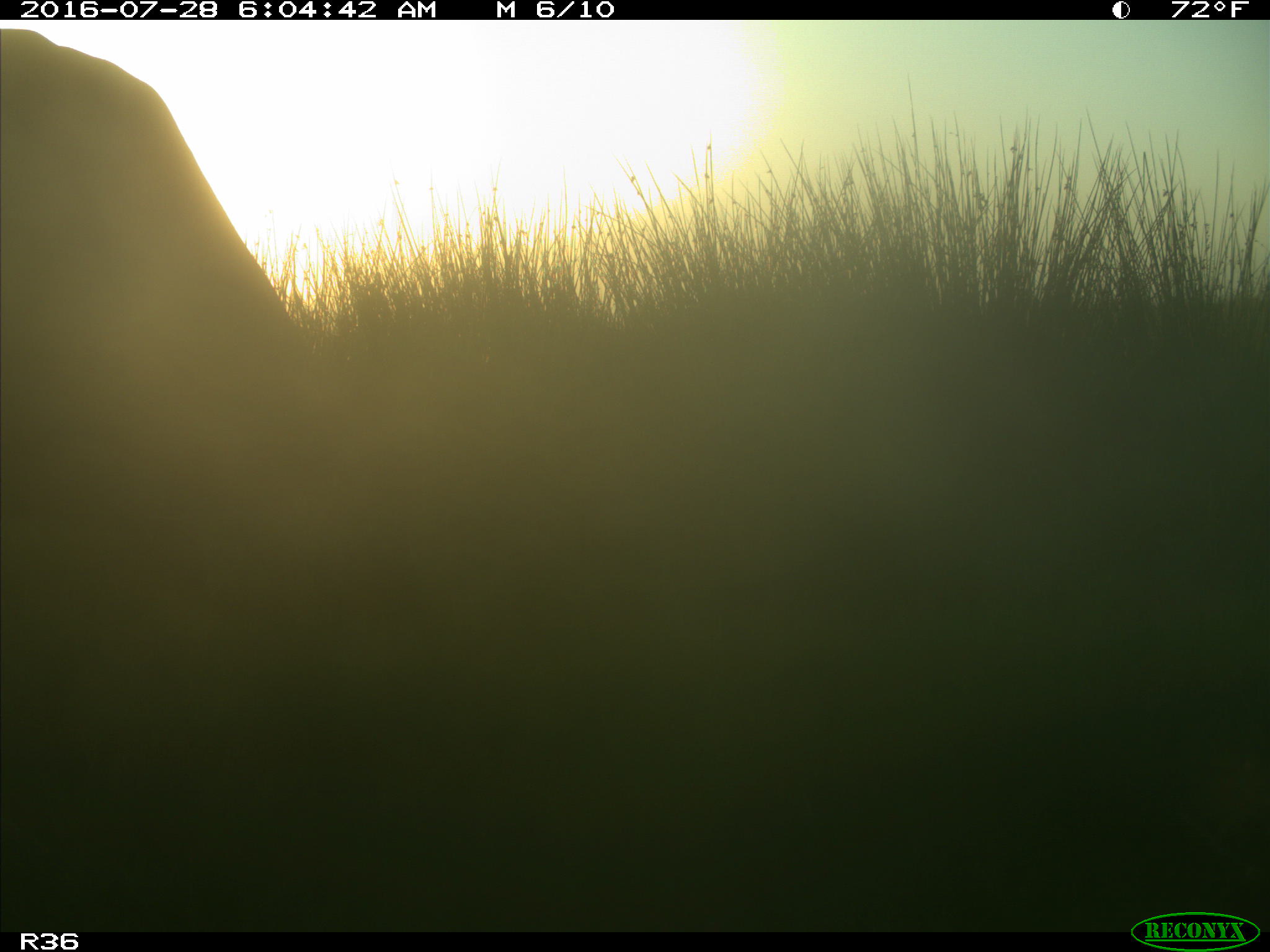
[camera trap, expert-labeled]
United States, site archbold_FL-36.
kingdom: Animalia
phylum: Chordata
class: Mammalia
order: Artiodactyla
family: Bovidae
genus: Bos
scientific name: Bos taurus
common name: domestic cow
Bos taurus (domestic cow).